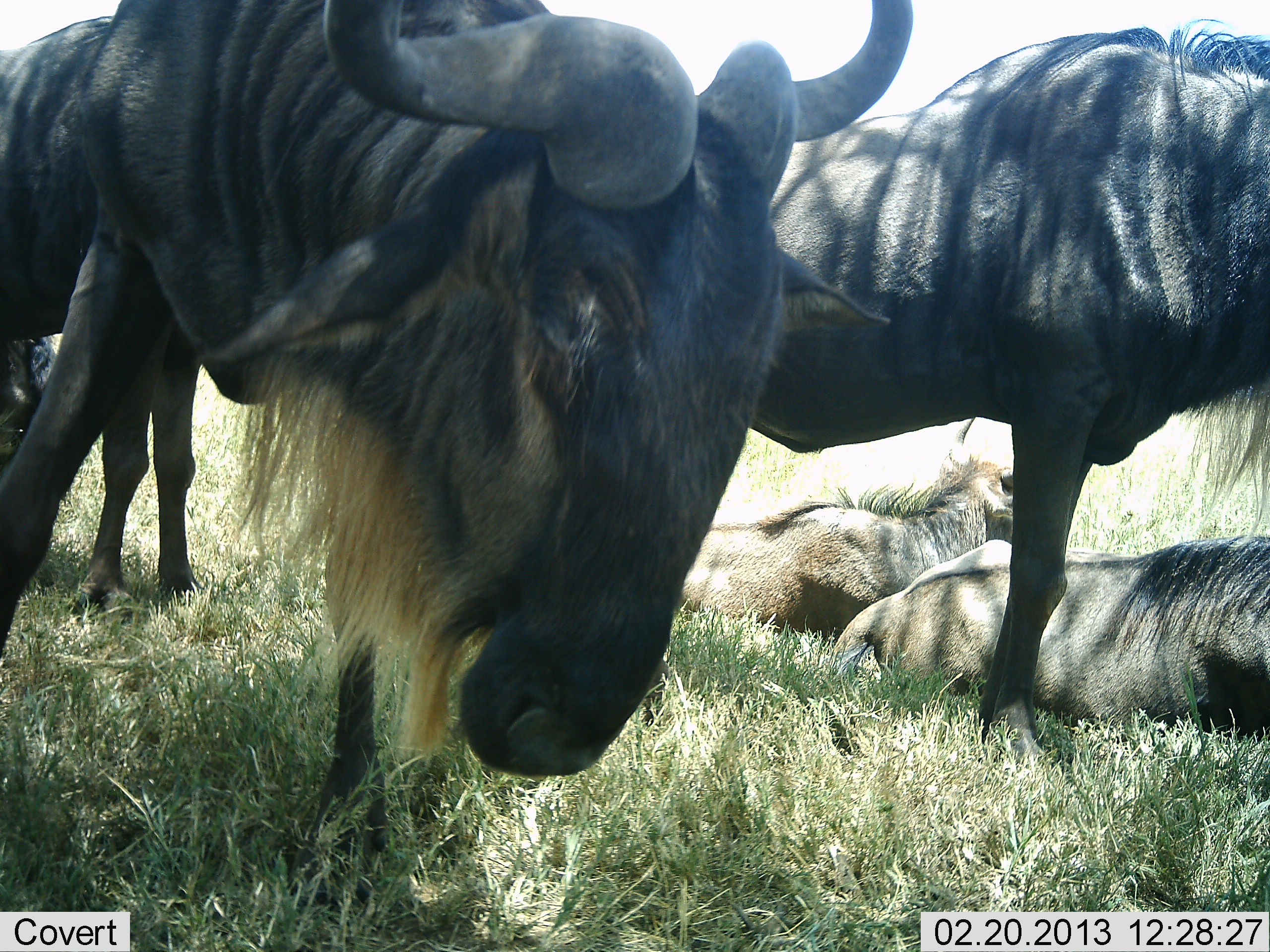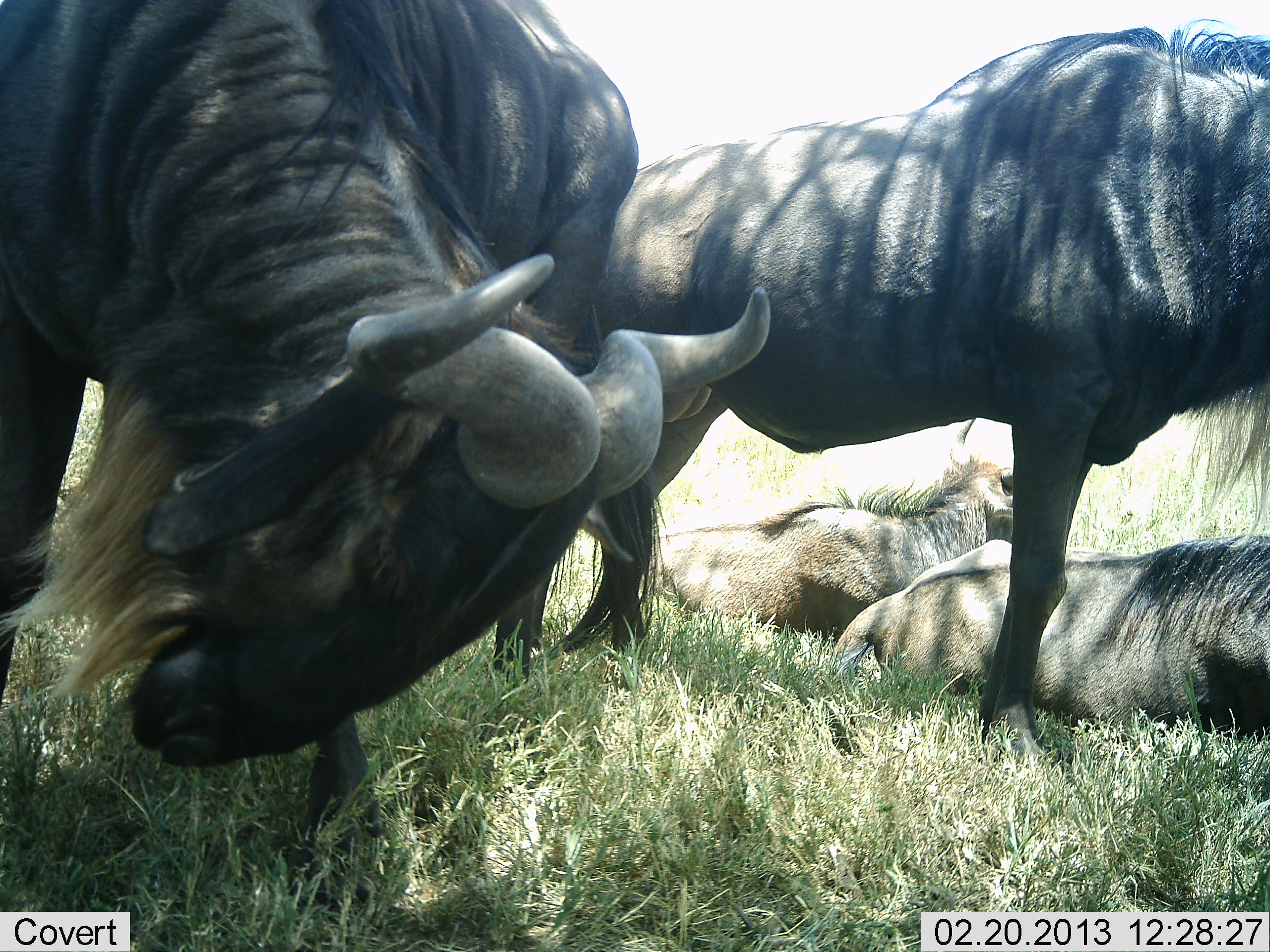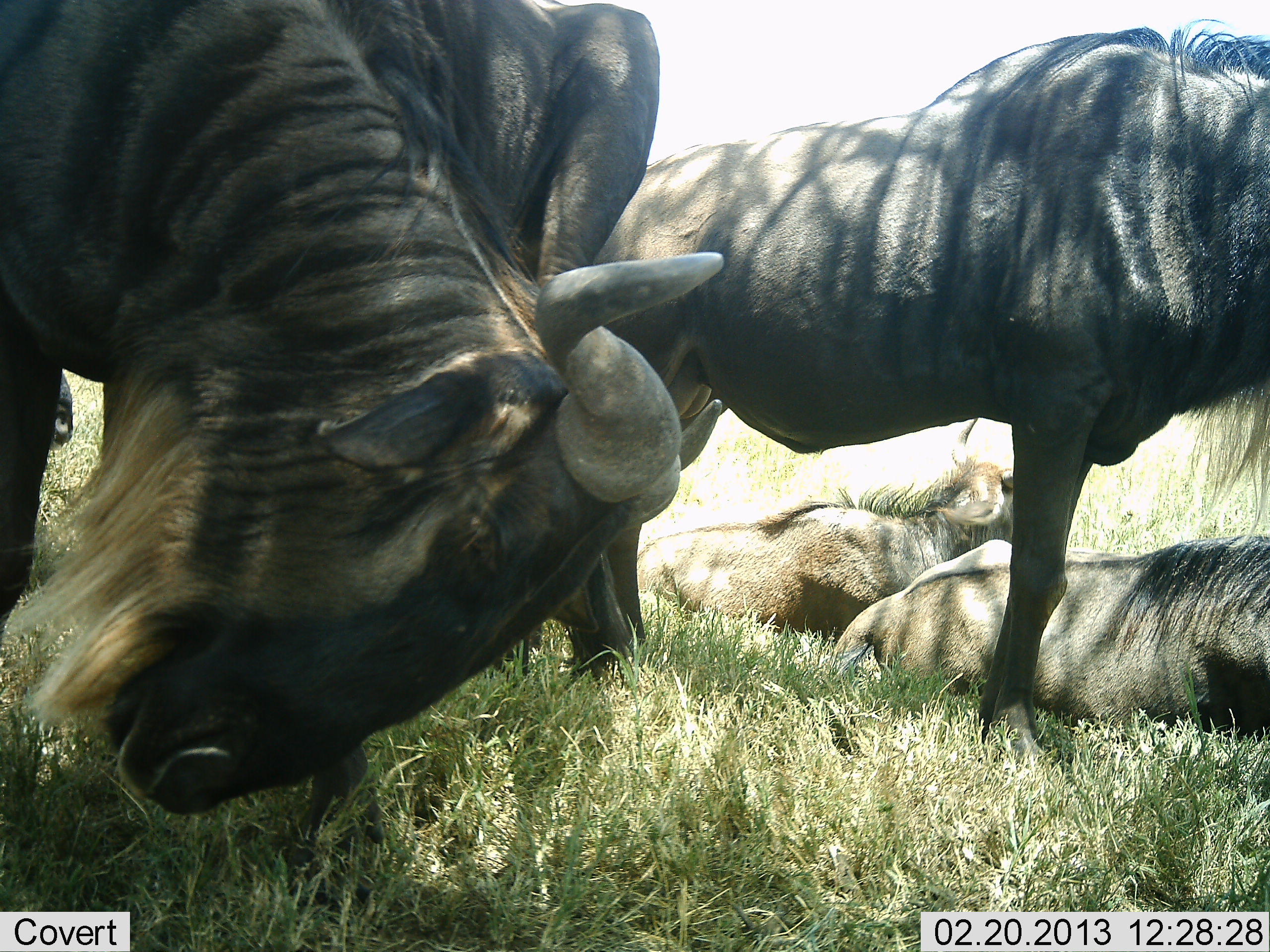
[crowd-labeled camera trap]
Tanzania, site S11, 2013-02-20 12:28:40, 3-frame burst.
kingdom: Animalia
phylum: Chordata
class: Mammalia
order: Artiodactyla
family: Bovidae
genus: Connochaetes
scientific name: Connochaetes taurinus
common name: blue wildebeest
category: wildebeest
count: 4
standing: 91%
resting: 100%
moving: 5%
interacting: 9%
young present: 0%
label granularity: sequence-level